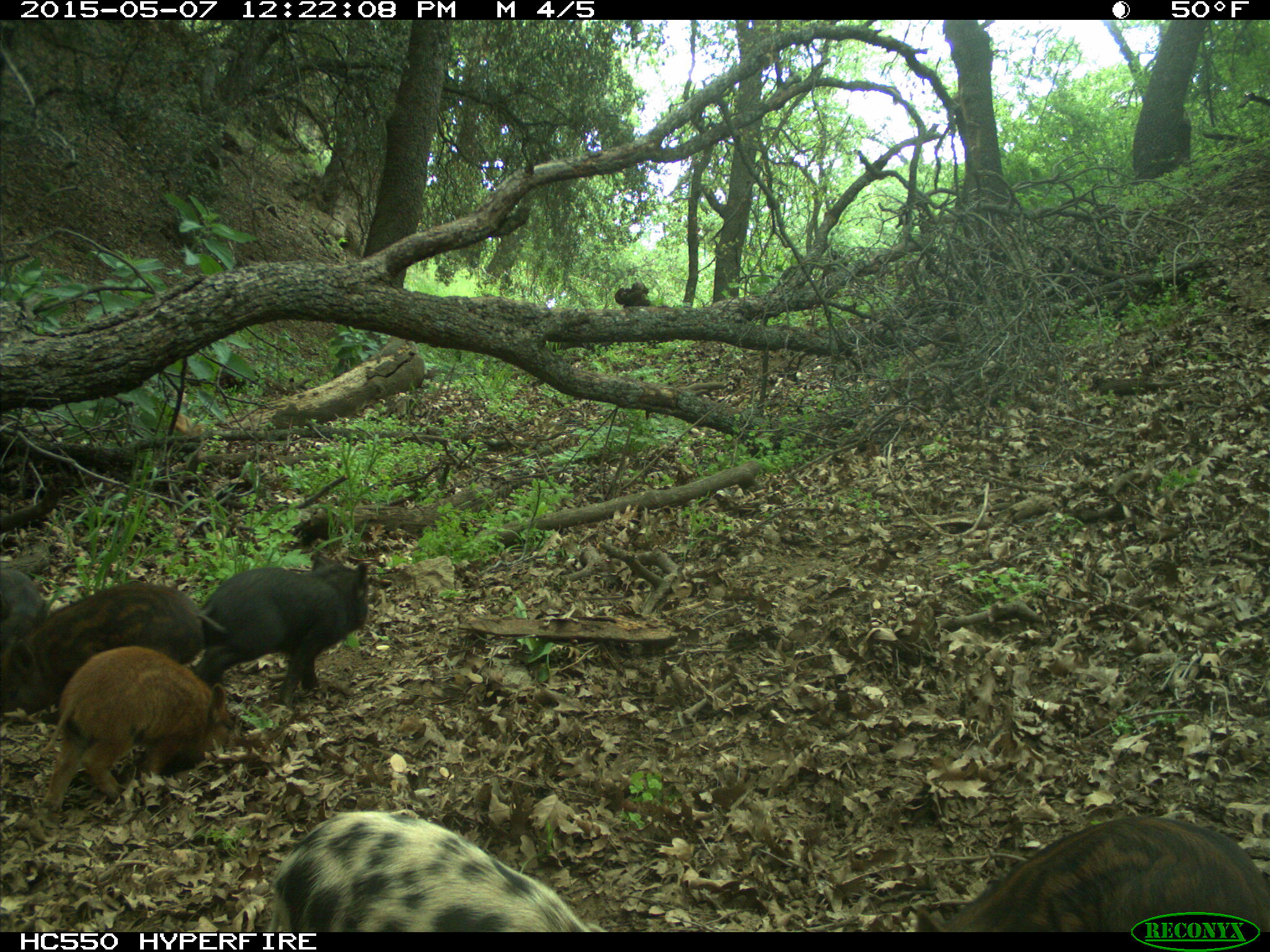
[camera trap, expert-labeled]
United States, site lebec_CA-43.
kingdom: Animalia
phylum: Chordata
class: Mammalia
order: Artiodactyla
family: Suidae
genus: Sus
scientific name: Sus scrofa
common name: wild boar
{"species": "Sus scrofa (wild boar)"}